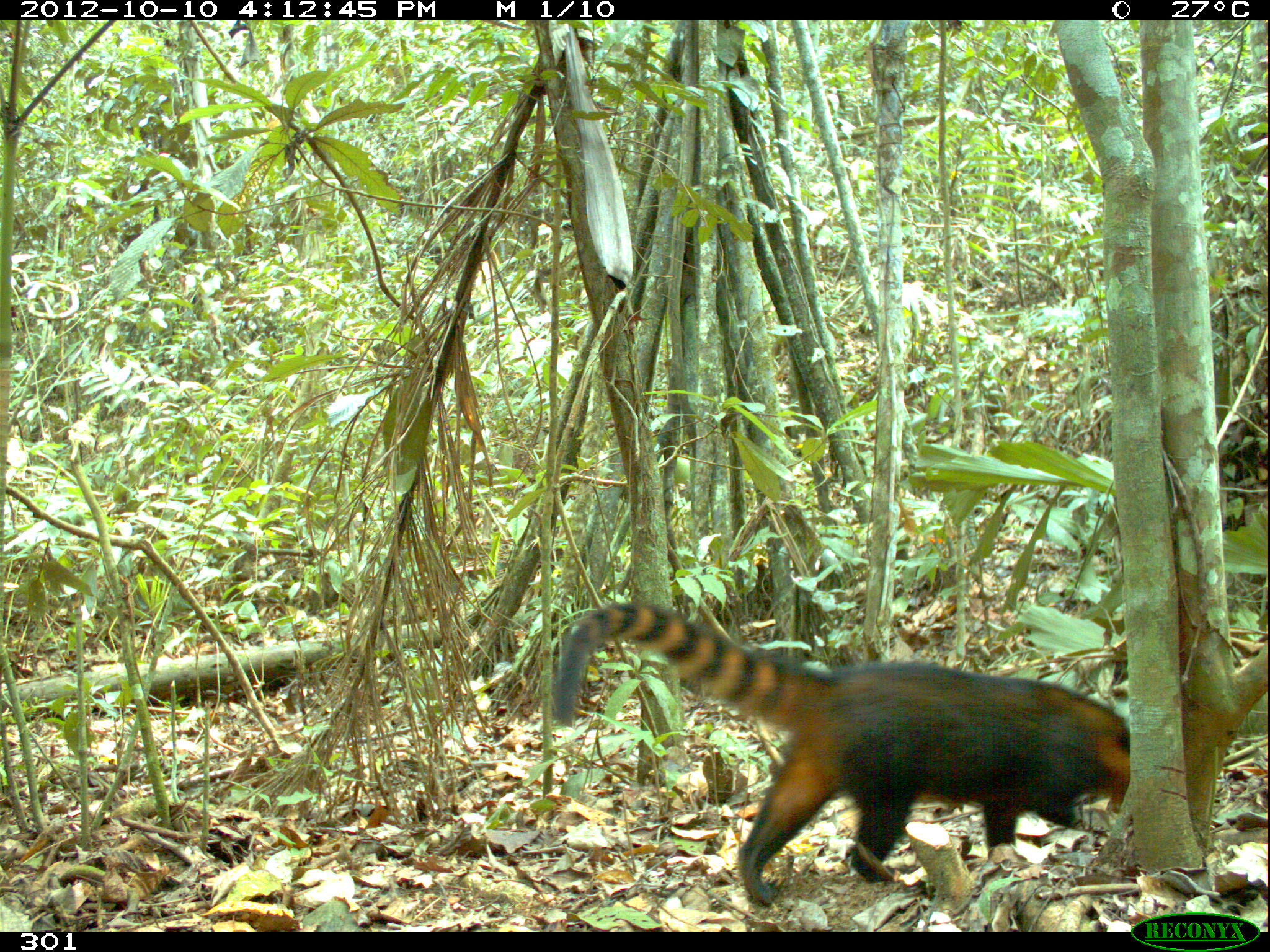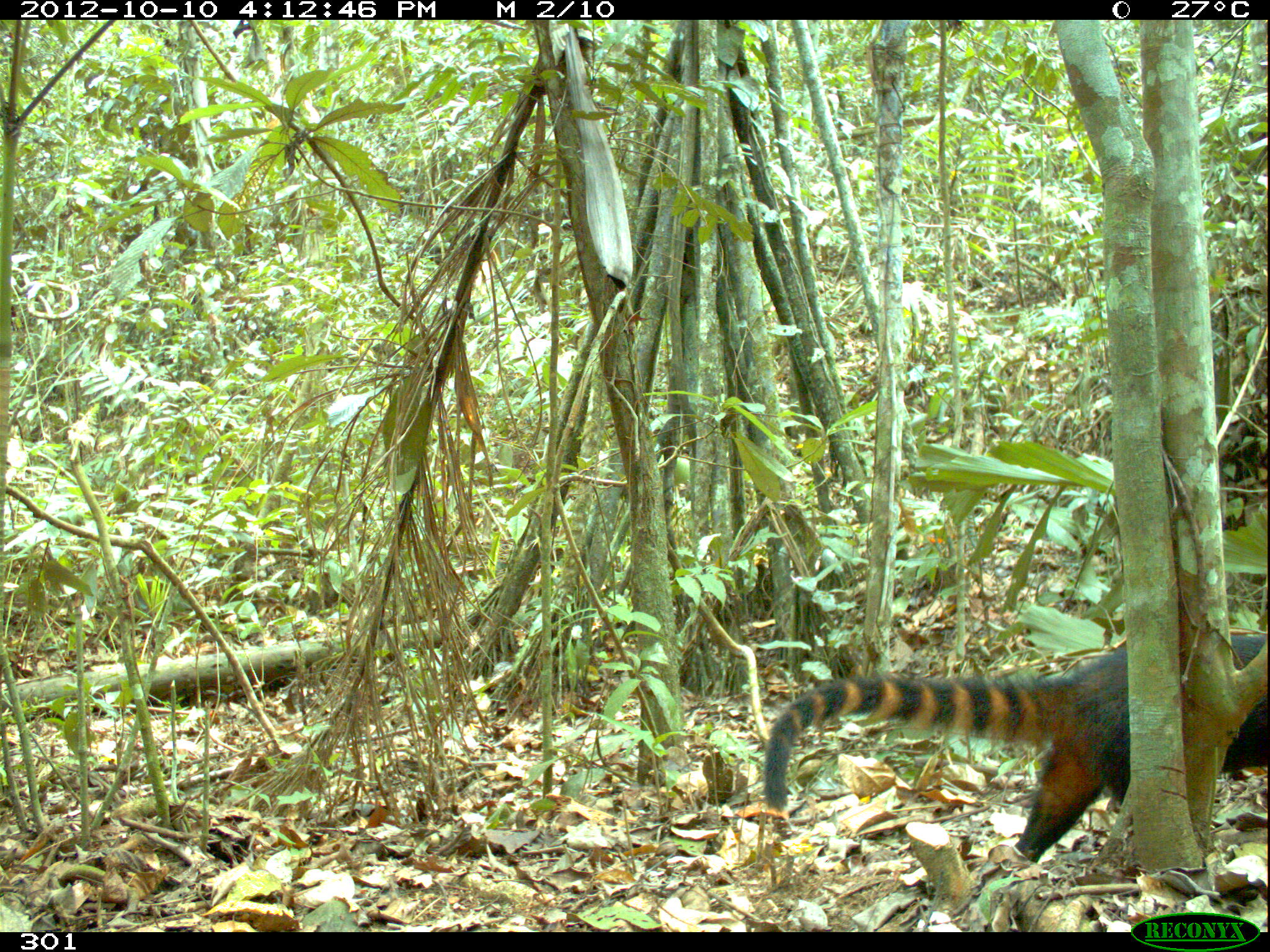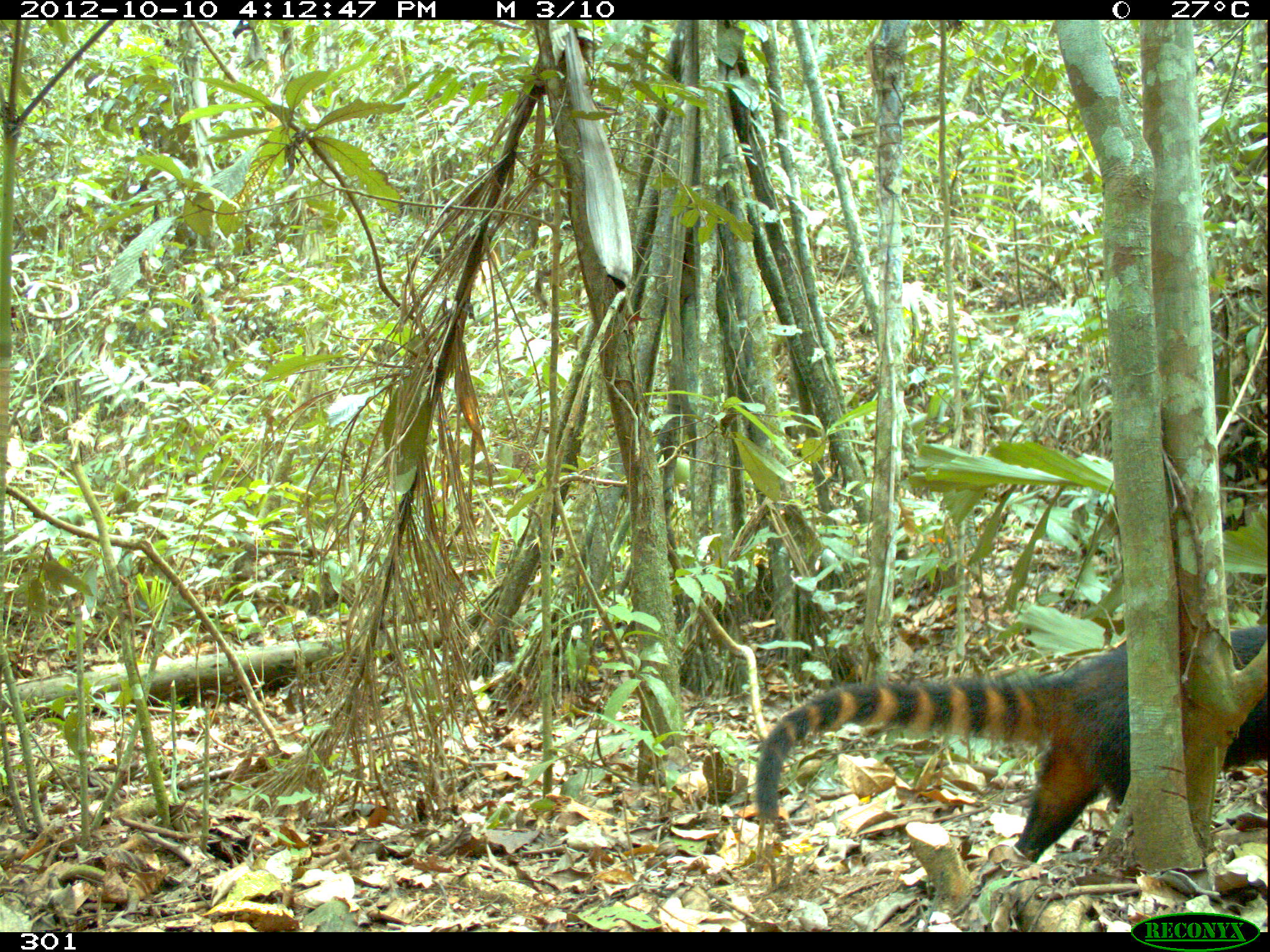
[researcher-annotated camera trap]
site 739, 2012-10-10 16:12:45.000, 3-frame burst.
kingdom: Animalia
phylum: Chordata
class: Mammalia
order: Carnivora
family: Procyonidae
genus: Nasua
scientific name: Nasua nasua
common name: south american coati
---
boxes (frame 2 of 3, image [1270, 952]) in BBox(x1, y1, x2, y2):
nasua nasua: BBox(762, 627, 1266, 865)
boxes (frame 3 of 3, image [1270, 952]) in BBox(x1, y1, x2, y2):
nasua nasua: BBox(751, 614, 1270, 867)